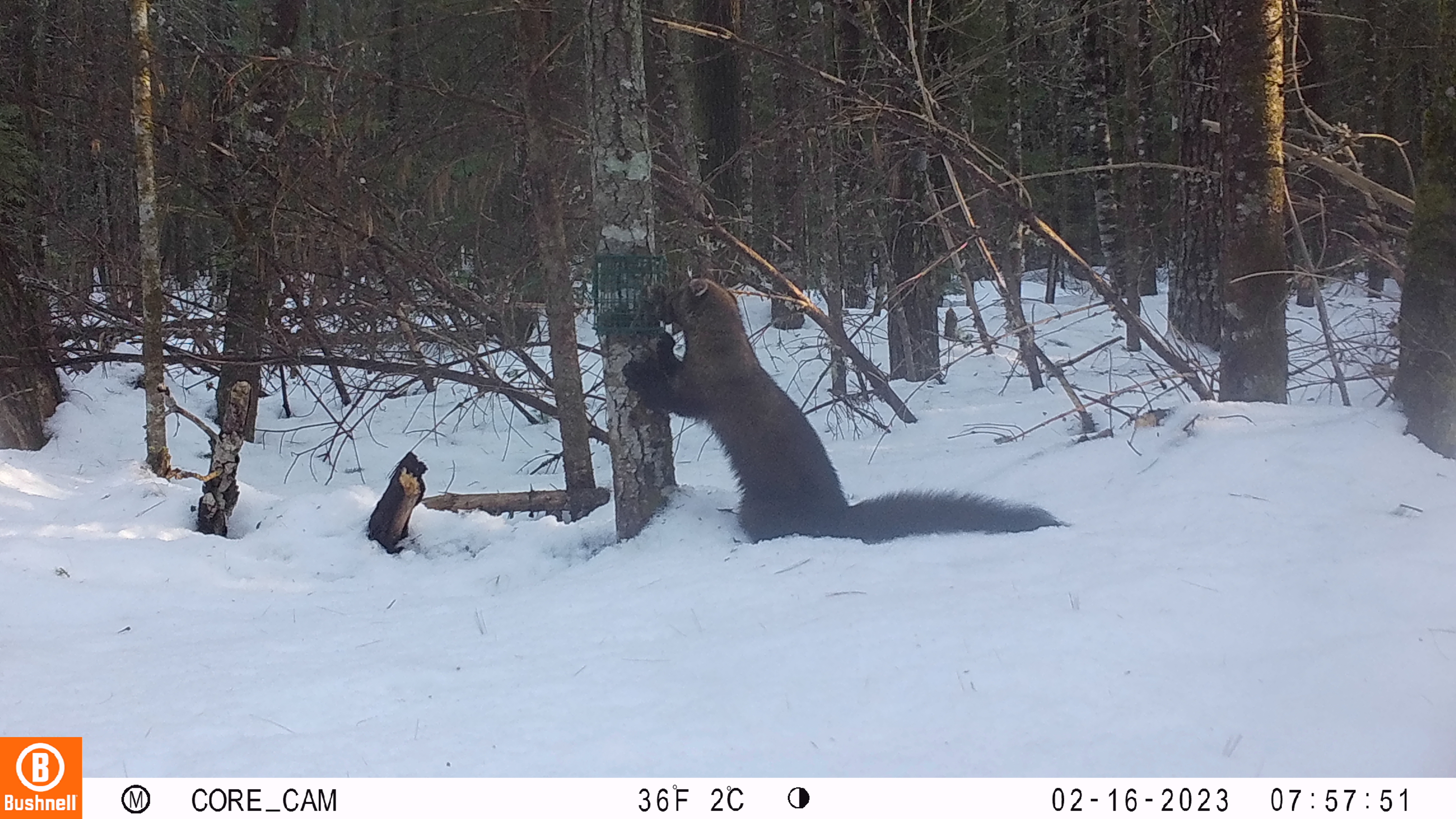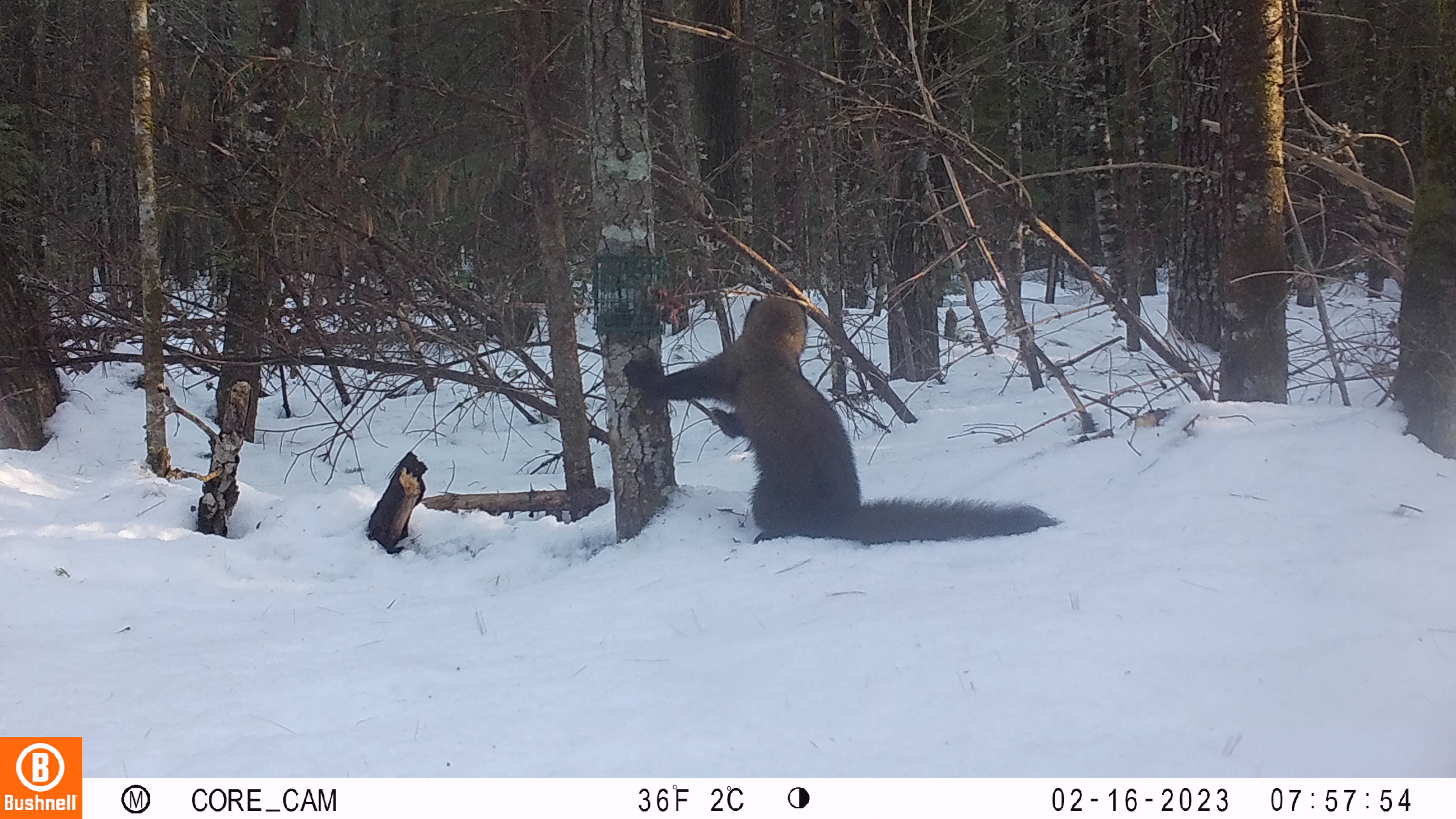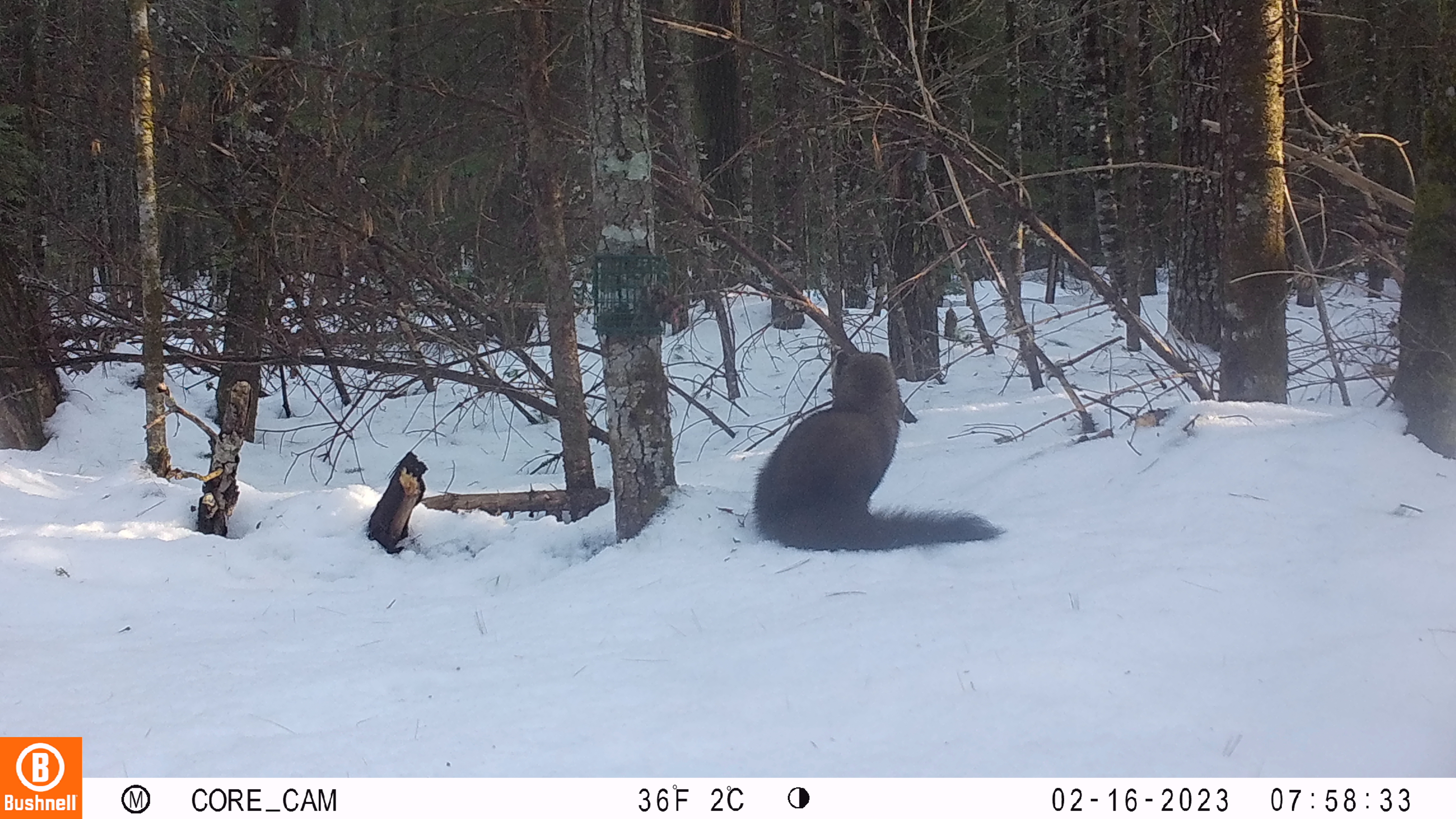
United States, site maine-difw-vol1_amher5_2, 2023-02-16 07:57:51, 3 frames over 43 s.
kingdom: Animalia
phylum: Chordata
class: Mammalia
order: Carnivora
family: Mustelidae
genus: Pekania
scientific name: Pekania pennanti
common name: fisher